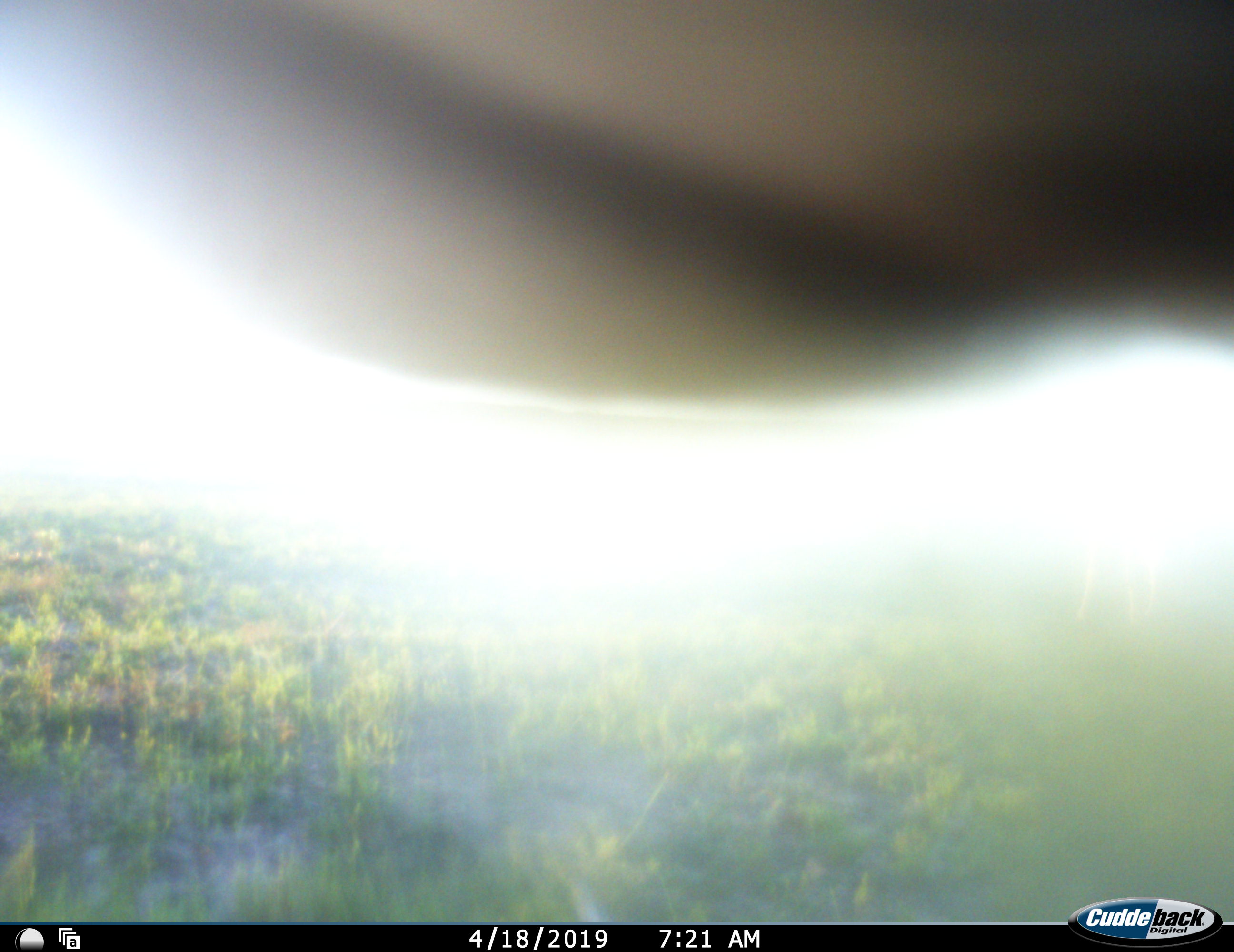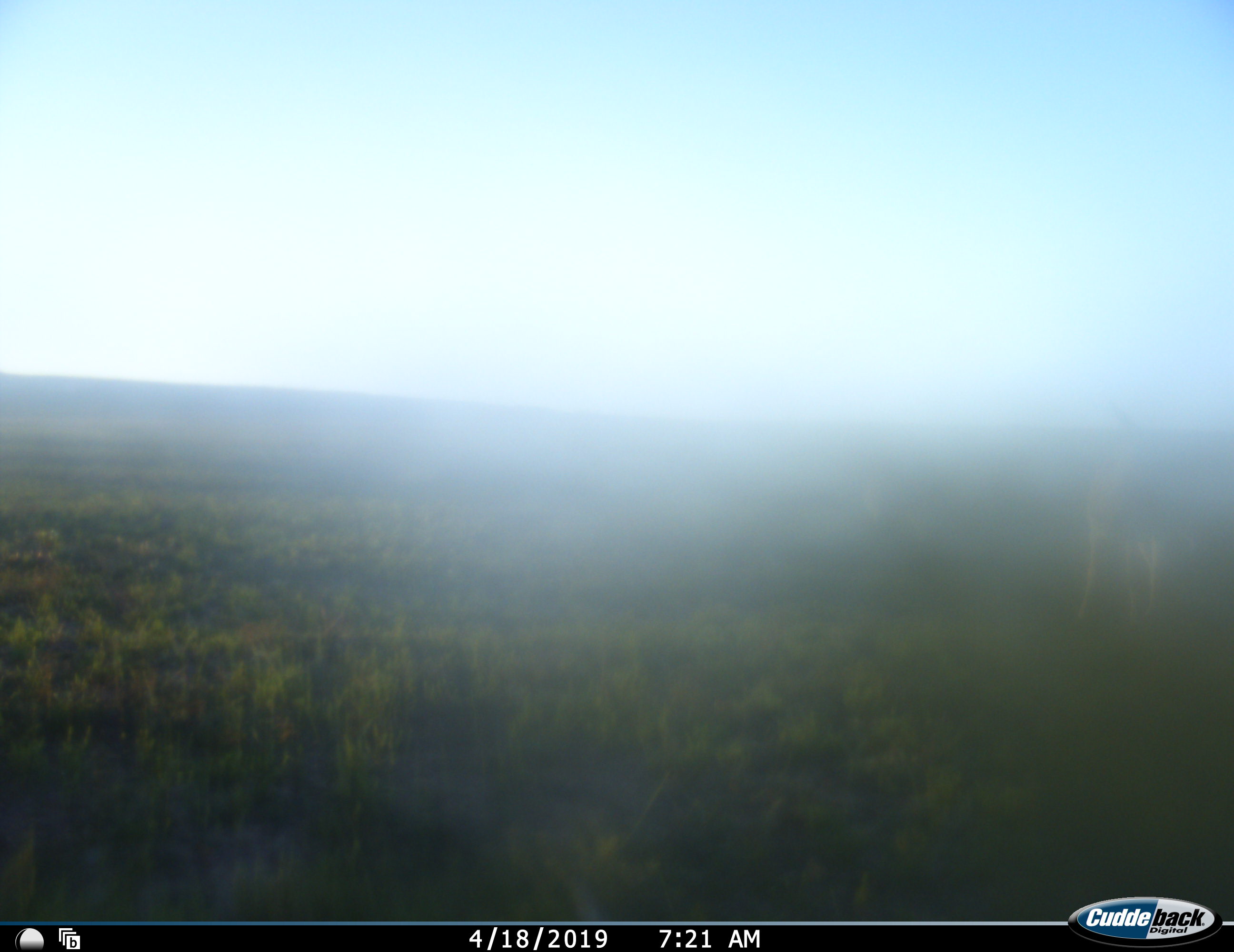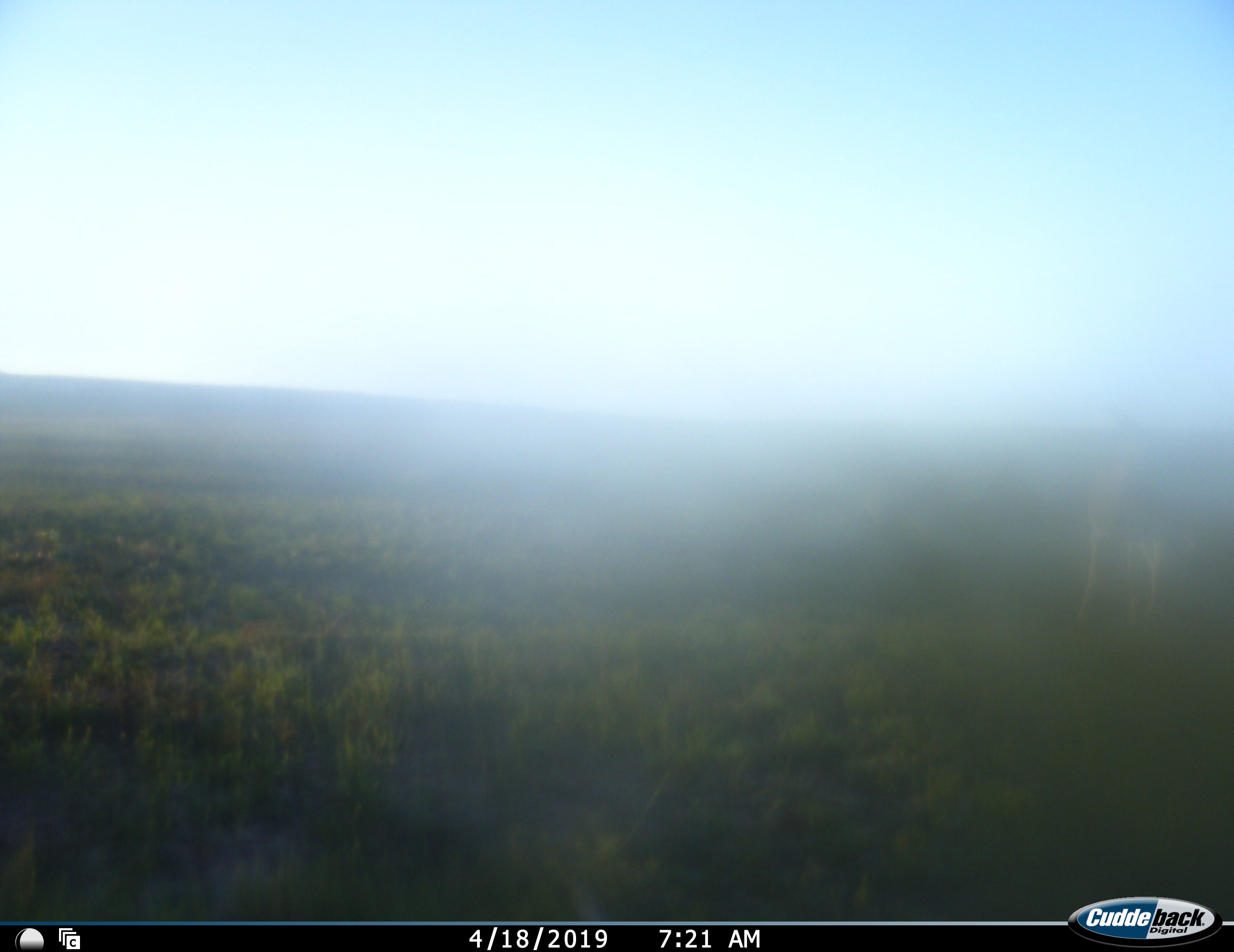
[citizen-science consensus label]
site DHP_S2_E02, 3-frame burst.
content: unidentified animal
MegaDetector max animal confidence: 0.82